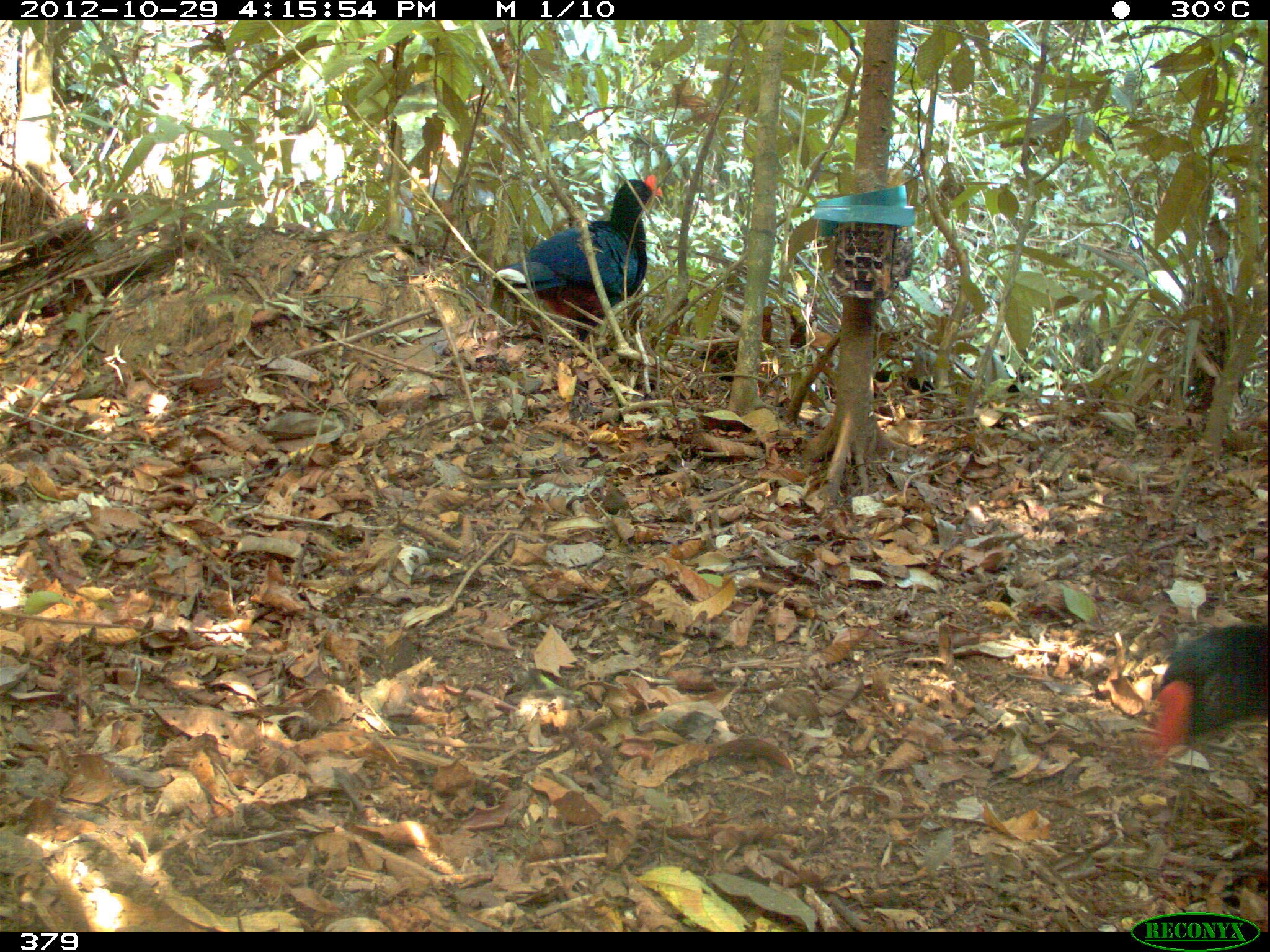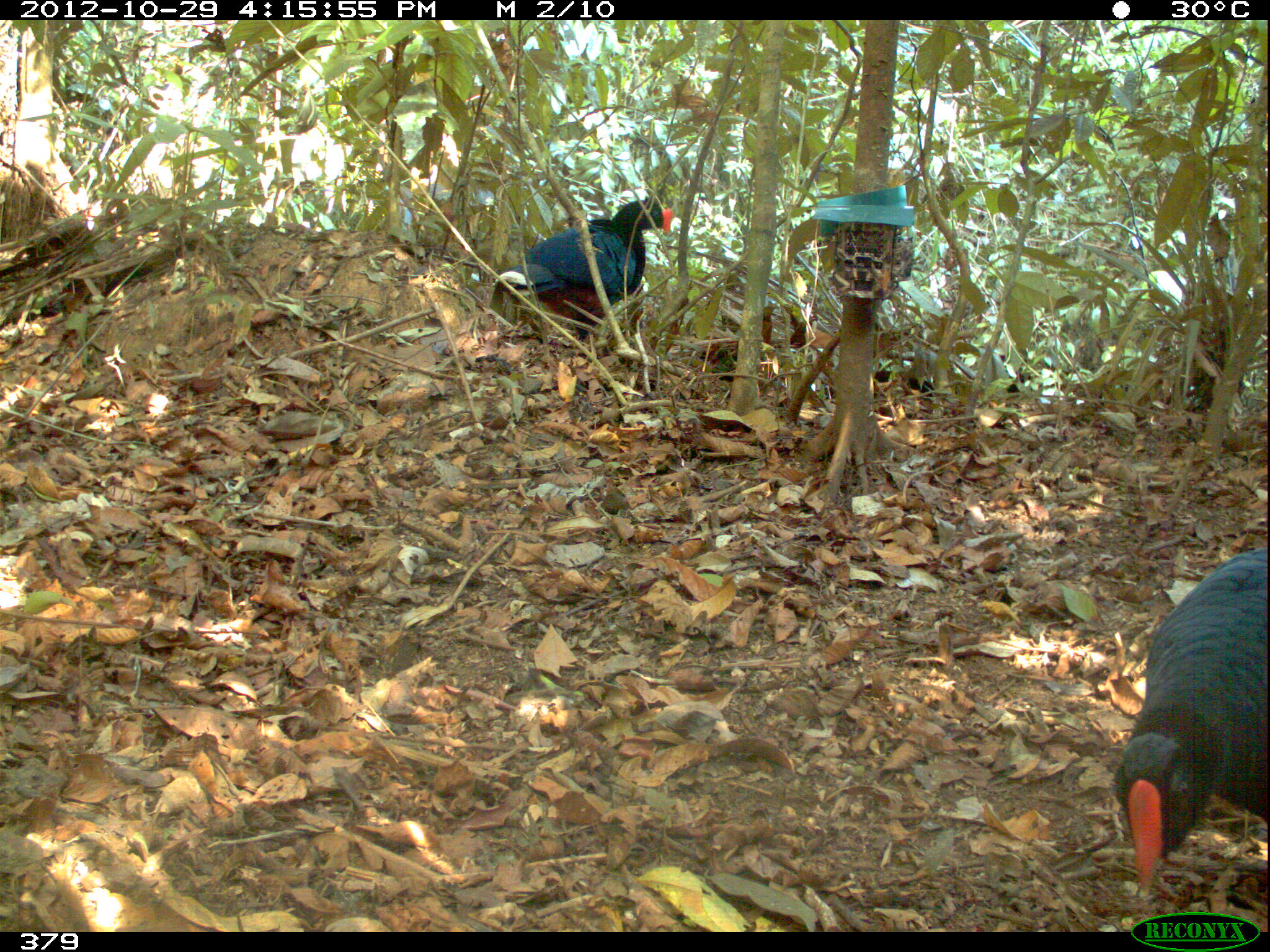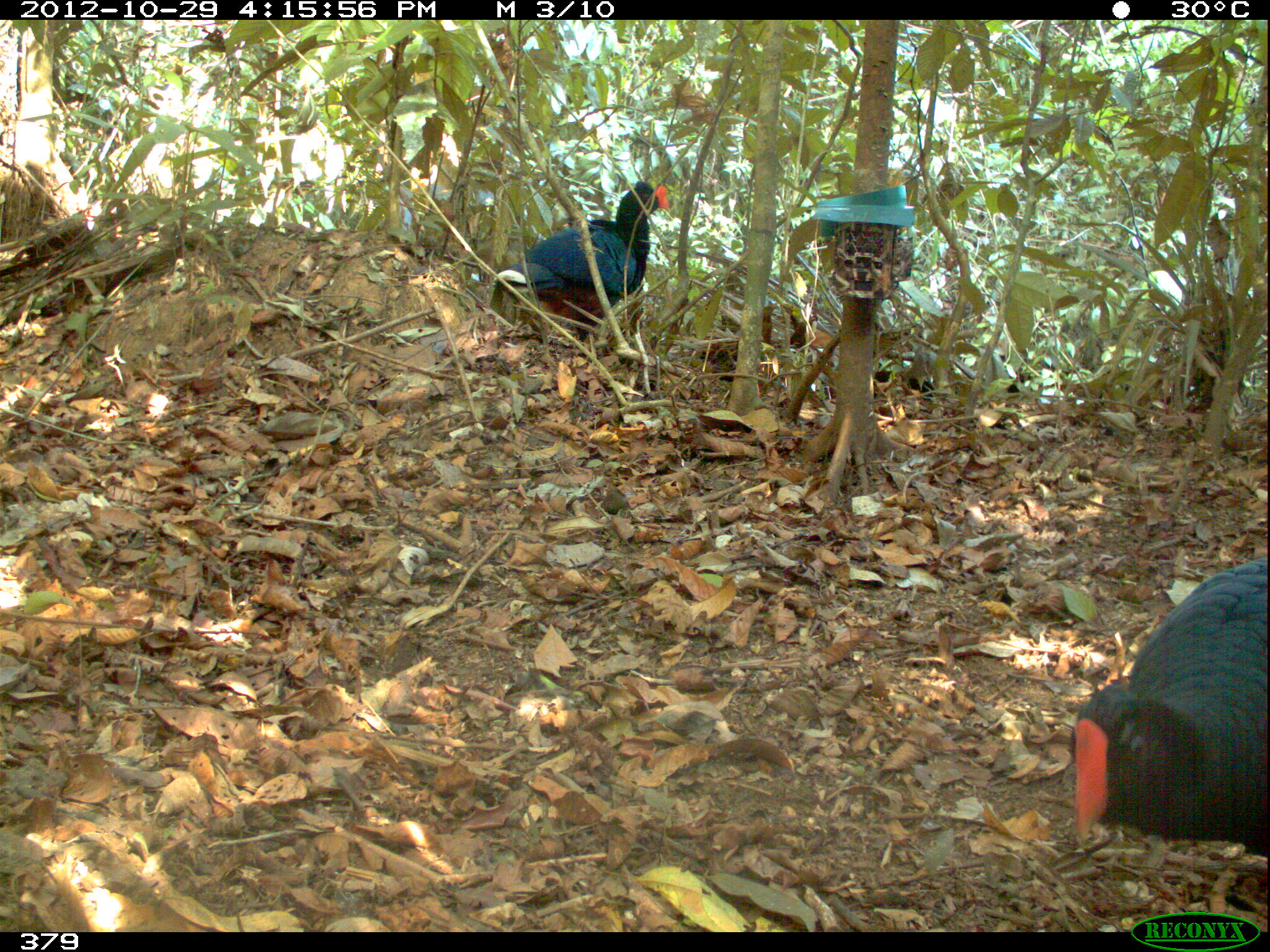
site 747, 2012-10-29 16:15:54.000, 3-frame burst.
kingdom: Animalia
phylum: Chordata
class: Aves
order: Galliformes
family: Cracidae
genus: Mitu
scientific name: Mitu tuberosum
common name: razor-billed curassow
Mitu tuberosum (razor-billed curassow).